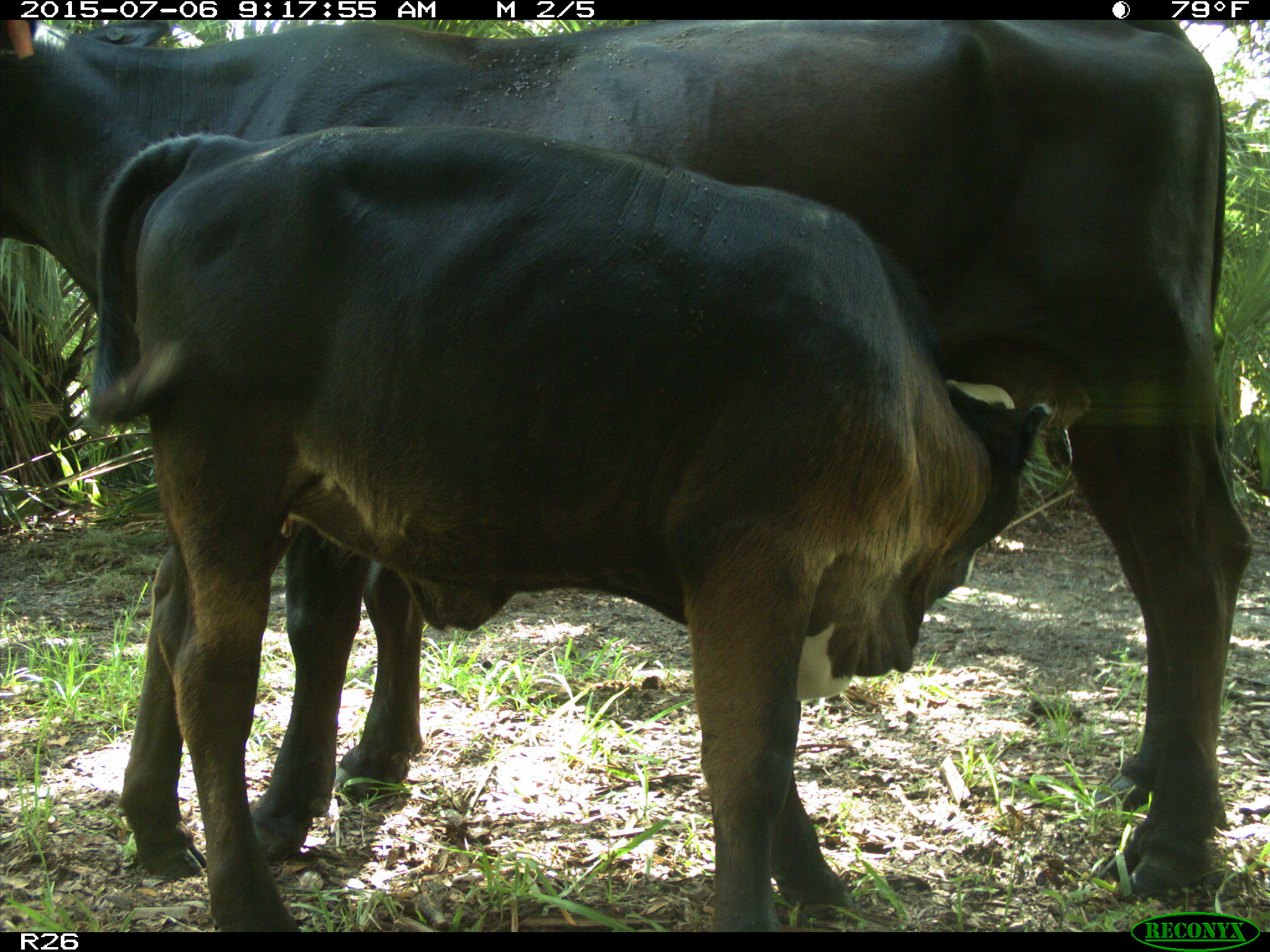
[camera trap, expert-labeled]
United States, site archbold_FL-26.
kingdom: Animalia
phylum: Chordata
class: Mammalia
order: Artiodactyla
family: Bovidae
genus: Bos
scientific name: Bos taurus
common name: domestic cow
Bos taurus (domestic cow).